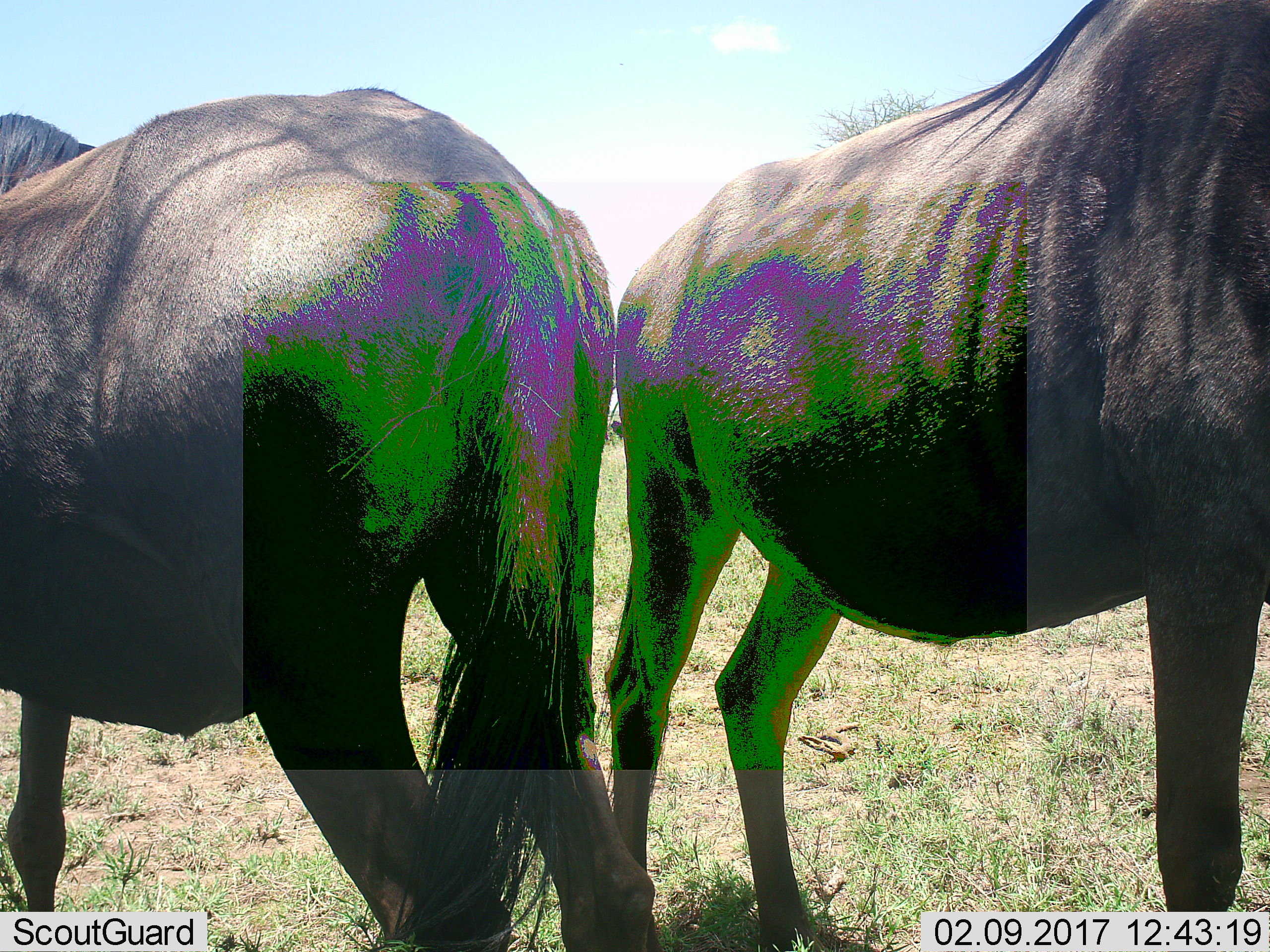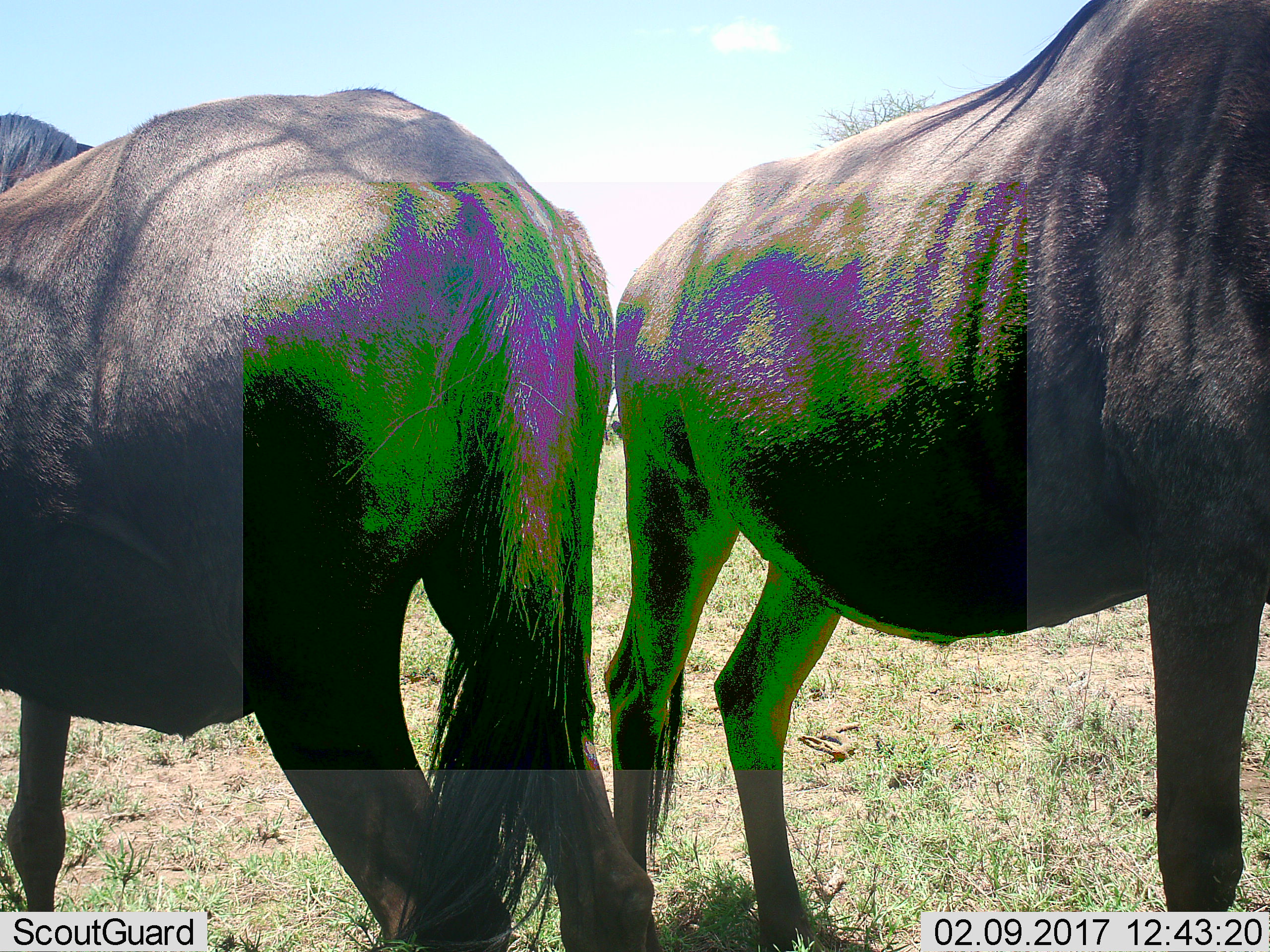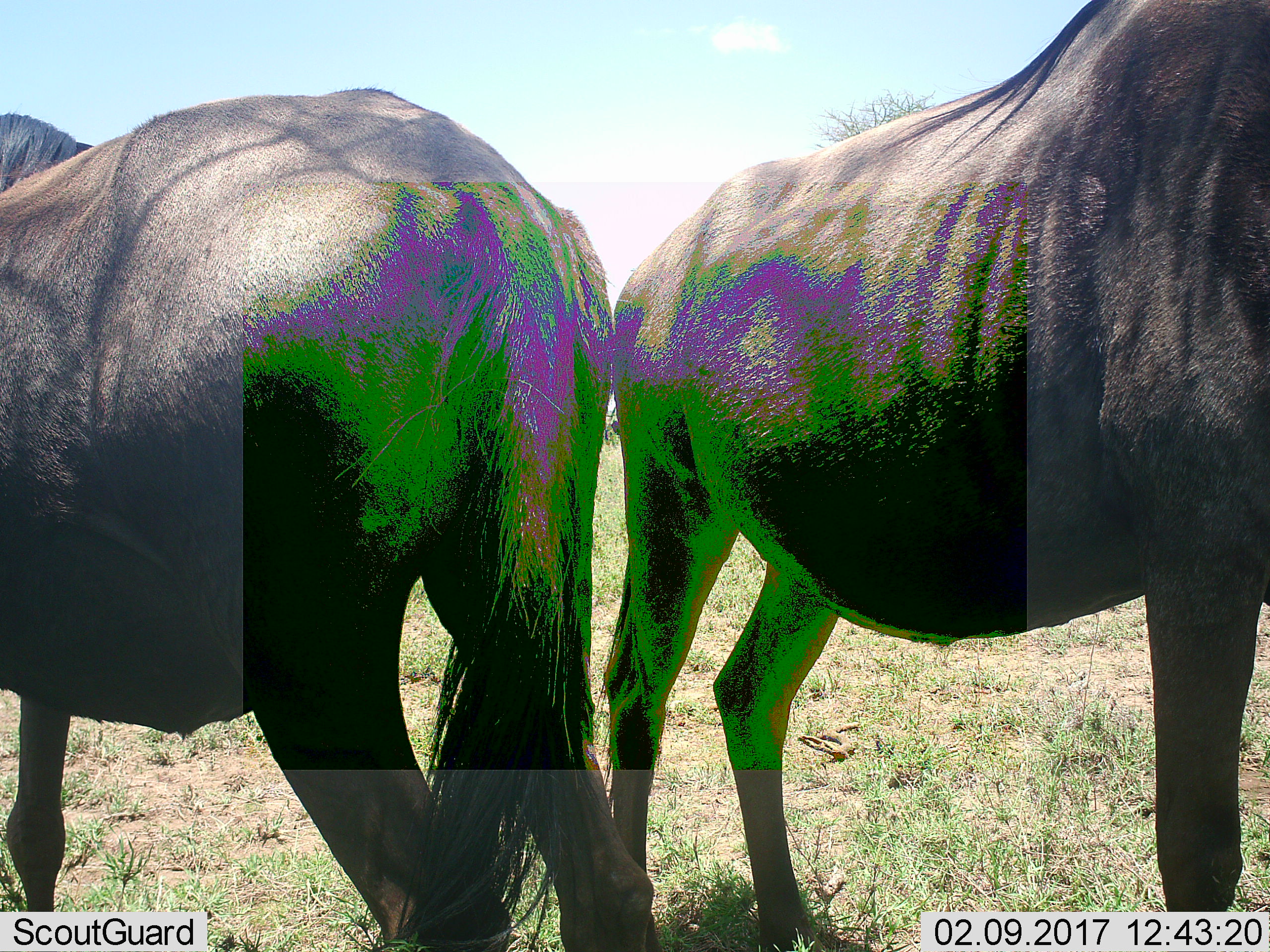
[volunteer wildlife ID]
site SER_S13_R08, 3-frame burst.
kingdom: Animalia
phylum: Chordata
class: Mammalia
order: Artiodactyla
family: Bovidae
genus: Connochaetes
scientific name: Connochaetes taurinus taurinus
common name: blue wildebeest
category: wildebeestblue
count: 2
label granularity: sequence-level